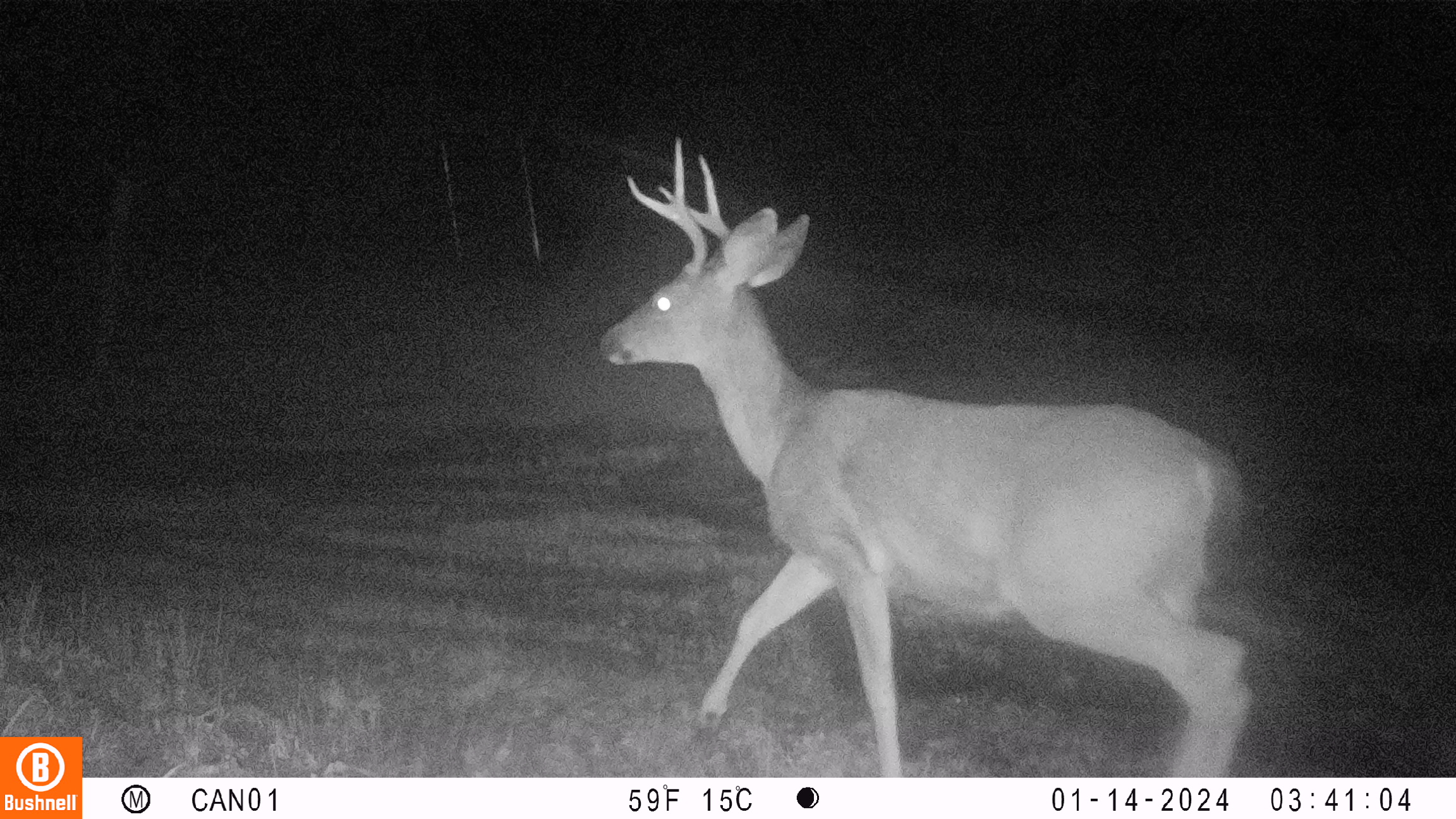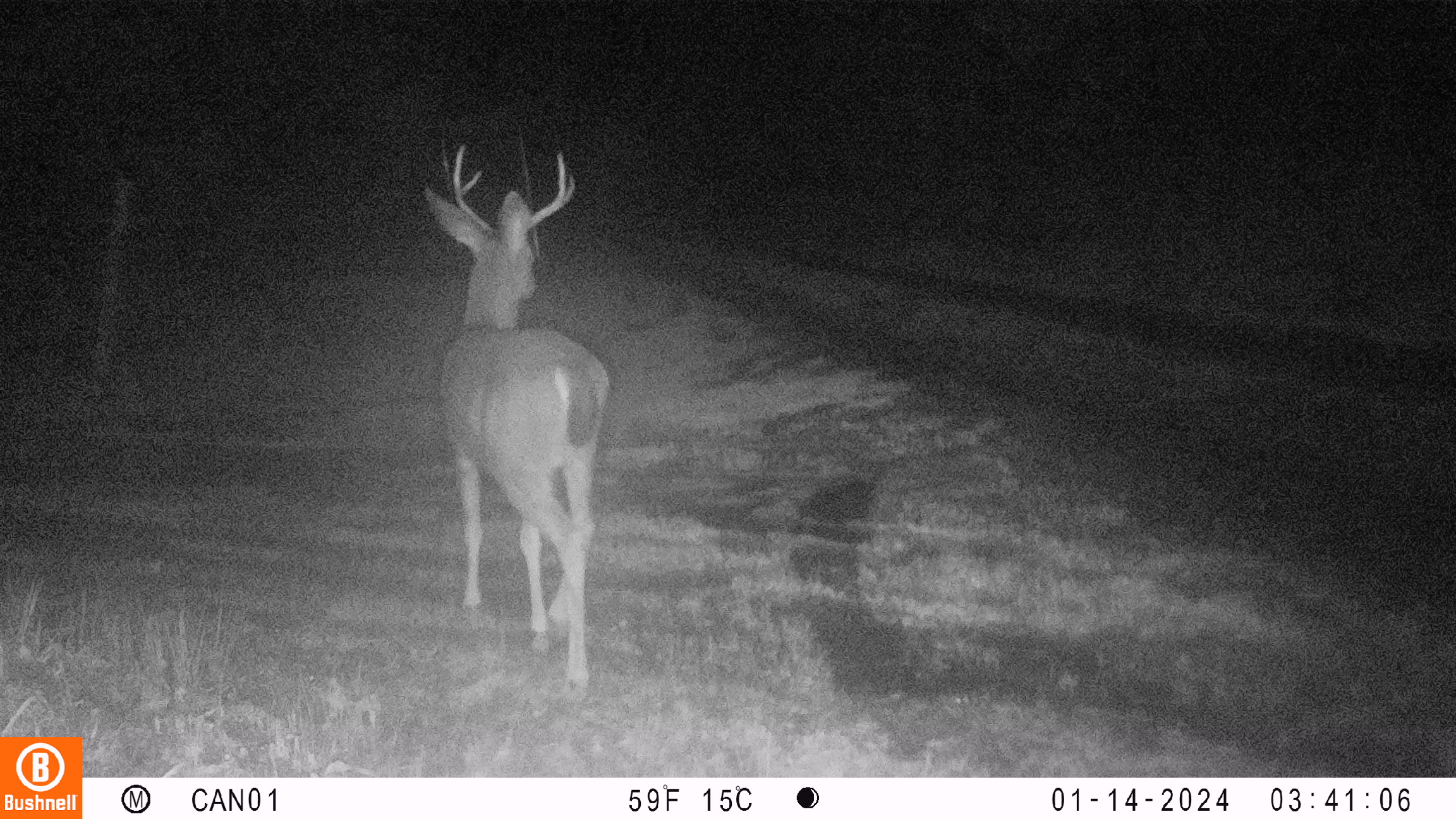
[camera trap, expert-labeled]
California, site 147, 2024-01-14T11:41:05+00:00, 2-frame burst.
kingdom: Animalia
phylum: Chordata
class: Mammalia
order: Artiodactyla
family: Cervidae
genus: Odocoileus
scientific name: Odocoileus hemionus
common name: mule deer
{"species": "mule deer (Odocoileus hemionus)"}